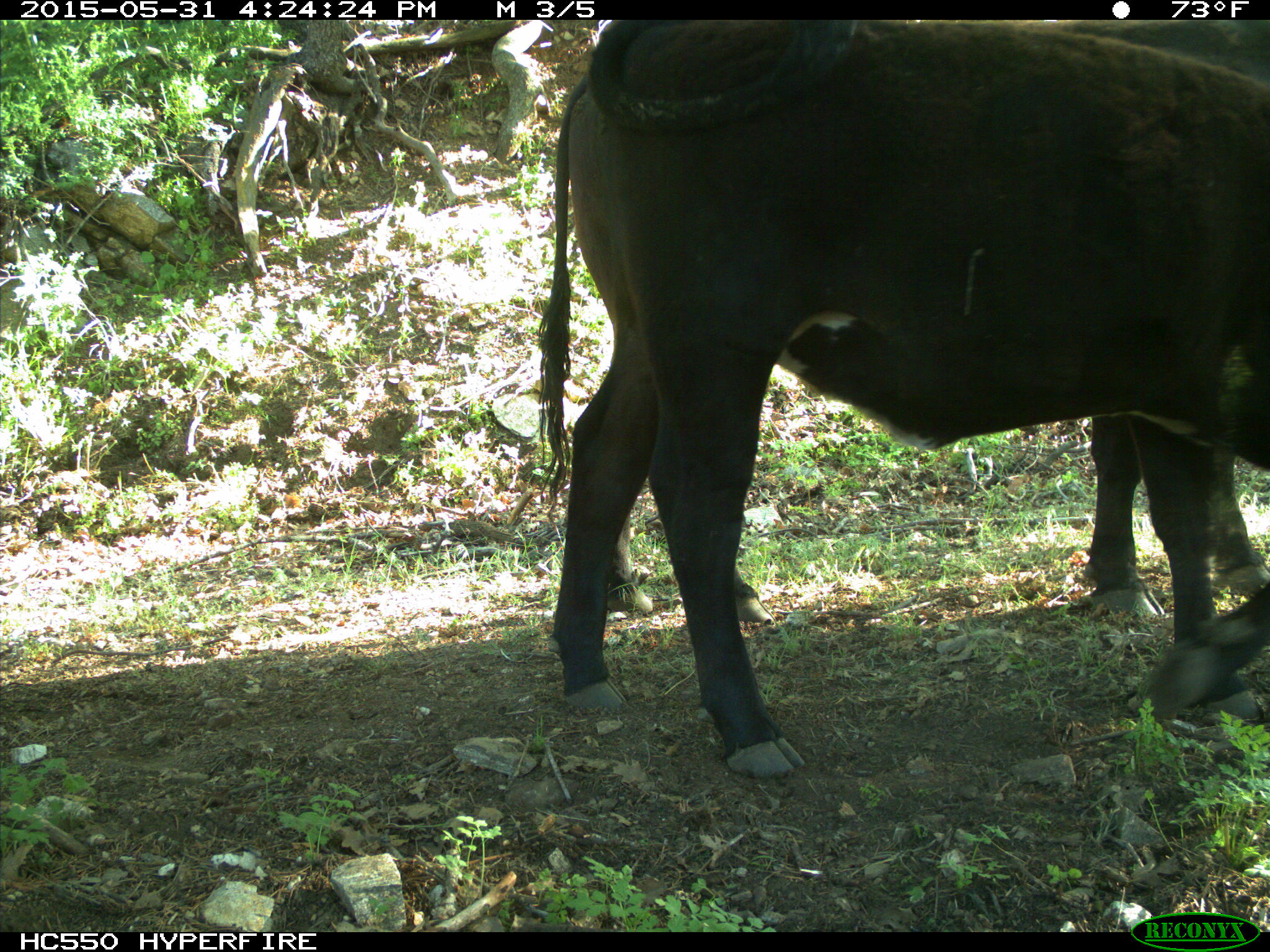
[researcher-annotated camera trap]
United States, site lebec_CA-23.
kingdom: Animalia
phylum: Chordata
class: Mammalia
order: Artiodactyla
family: Bovidae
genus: Bos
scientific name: Bos taurus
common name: domestic cow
Bos taurus (domestic cow).